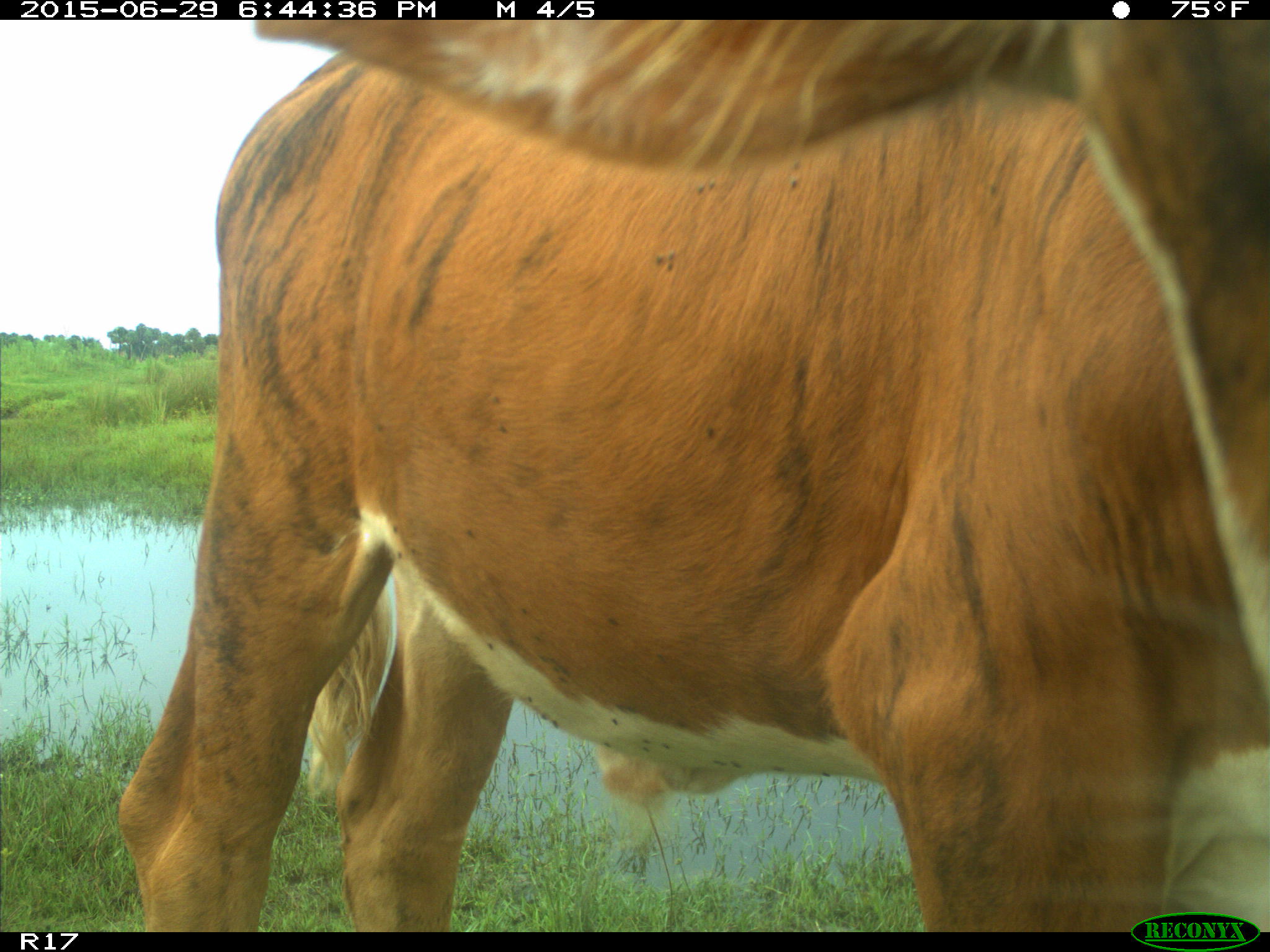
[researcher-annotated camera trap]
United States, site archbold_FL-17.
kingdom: Animalia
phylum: Chordata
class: Mammalia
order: Artiodactyla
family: Bovidae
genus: Bos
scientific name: Bos taurus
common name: domestic cow